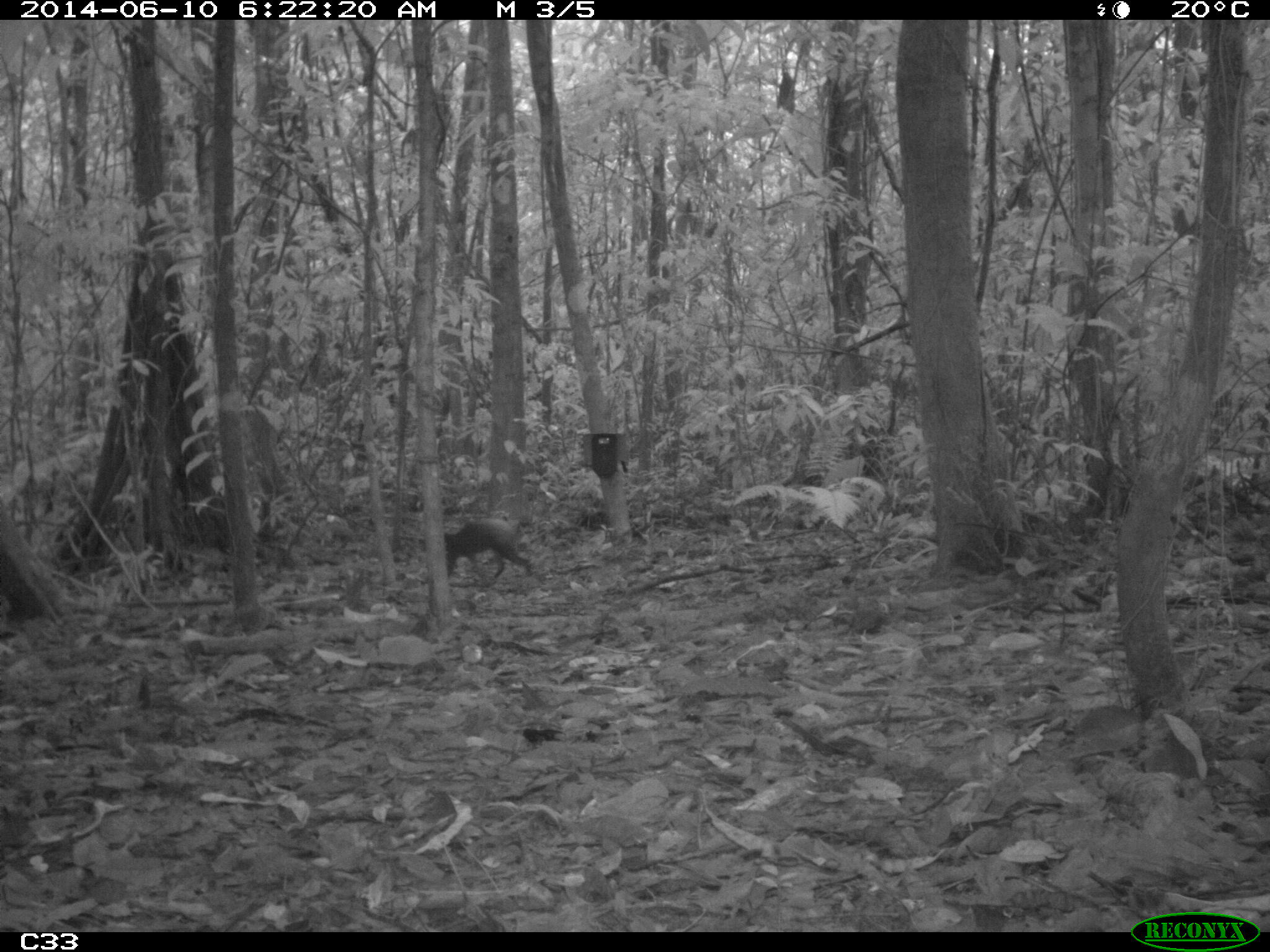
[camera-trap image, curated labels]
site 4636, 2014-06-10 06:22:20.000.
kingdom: Animalia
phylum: Chordata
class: Mammalia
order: Rodentia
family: Dasyproctidae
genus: Dasyprocta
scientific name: Dasyprocta leporina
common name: red-rumped agouti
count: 1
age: adult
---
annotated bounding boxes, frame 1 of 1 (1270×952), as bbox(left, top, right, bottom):
dasyprocta leporina: bbox(443, 517, 531, 578)